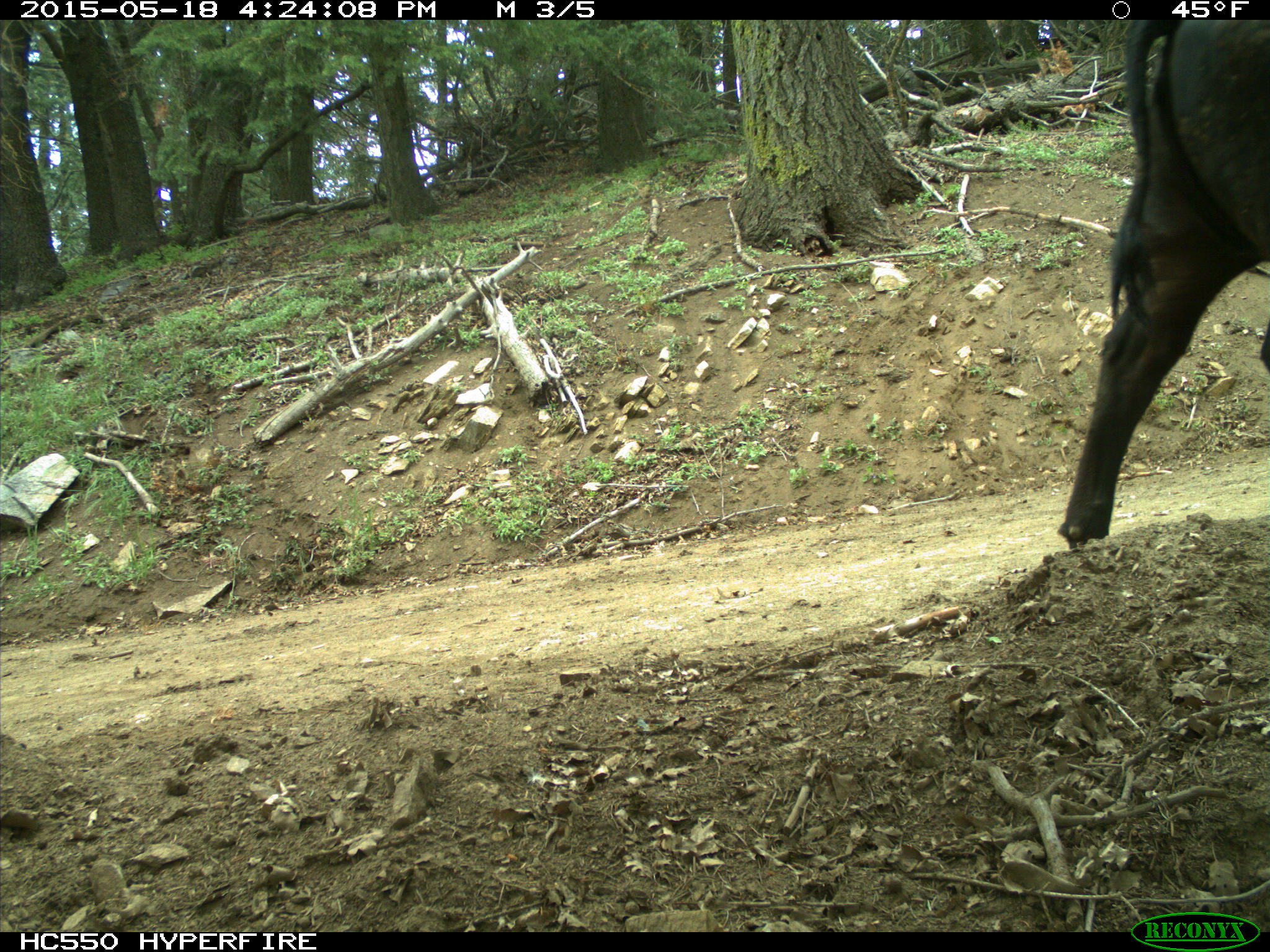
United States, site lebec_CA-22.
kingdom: Animalia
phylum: Chordata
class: Mammalia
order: Artiodactyla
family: Bovidae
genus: Bos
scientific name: Bos taurus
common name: domestic cow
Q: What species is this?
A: Bos taurus (domestic cow).